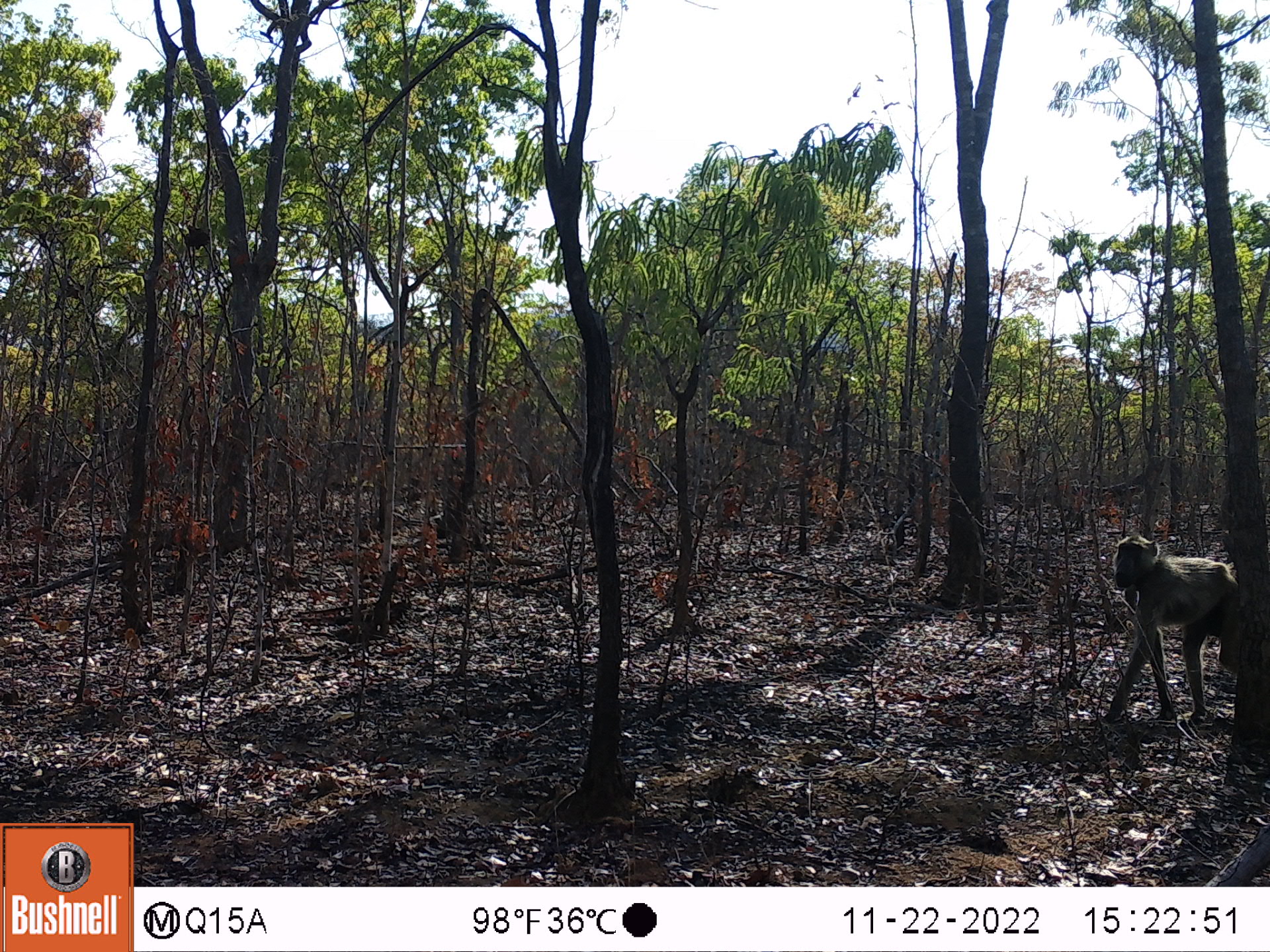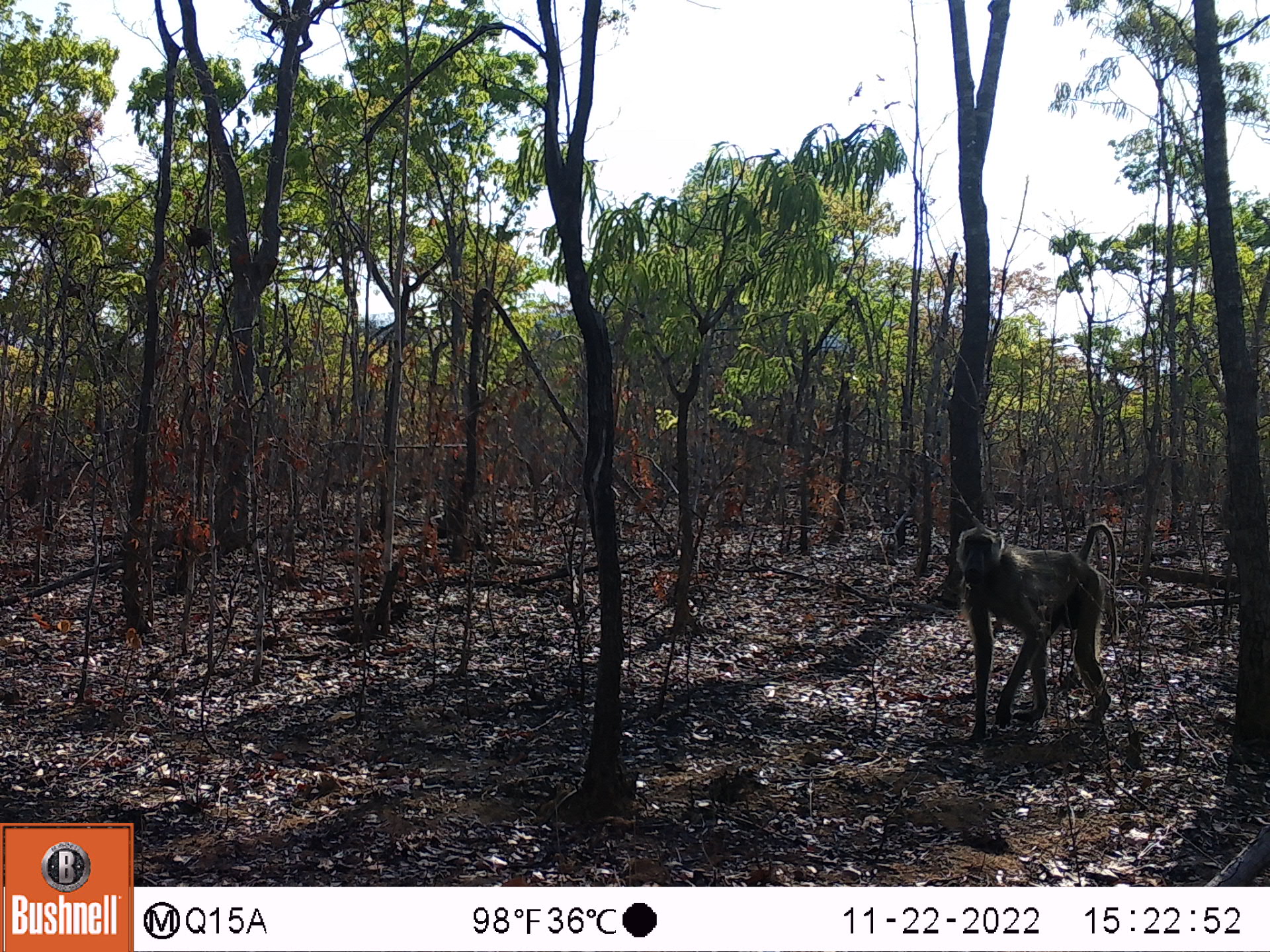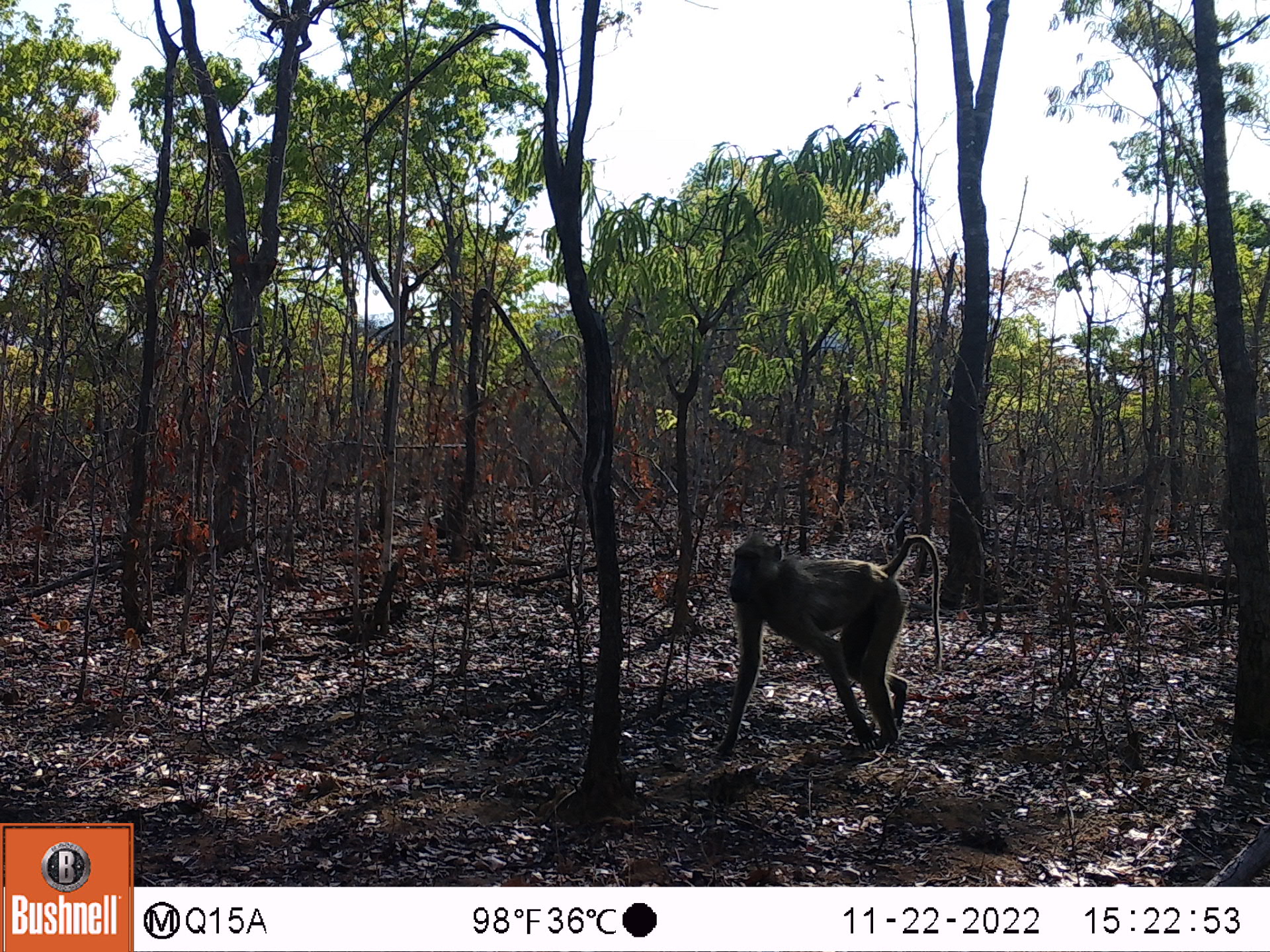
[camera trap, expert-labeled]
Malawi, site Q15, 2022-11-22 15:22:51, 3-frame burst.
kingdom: Animalia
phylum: Chordata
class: Mammalia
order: Primates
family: Cercopithecidae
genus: Papio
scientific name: Papio cynocephalus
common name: yellow baboon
Yellow baboon (Papio cynocephalus), count 1.